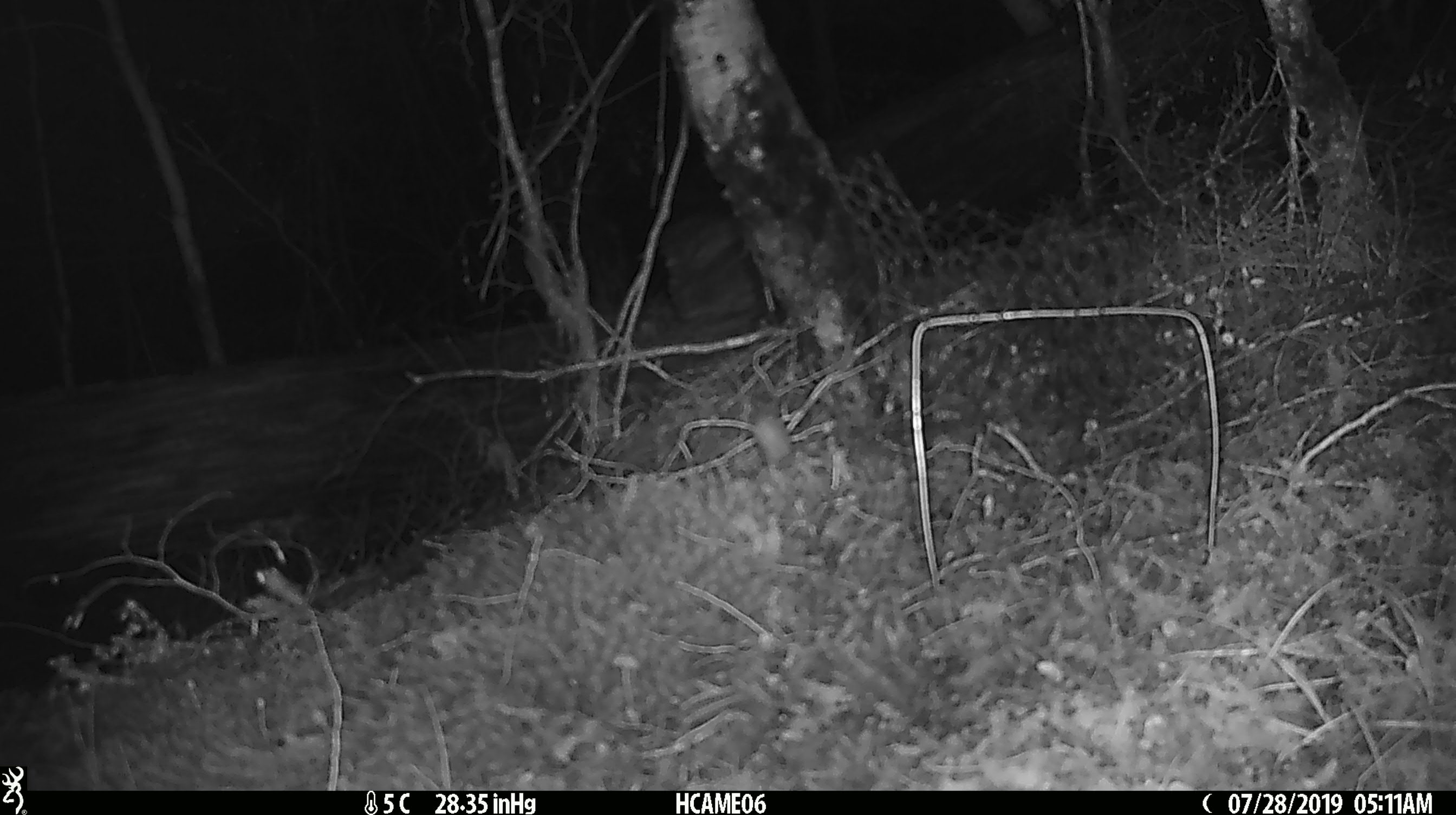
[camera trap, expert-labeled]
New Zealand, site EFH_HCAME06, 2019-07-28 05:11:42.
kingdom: Animalia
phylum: Chordata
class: Mammalia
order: Rodentia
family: Muridae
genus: Mus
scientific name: Mus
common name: mouse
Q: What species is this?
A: Mouse (Mus).